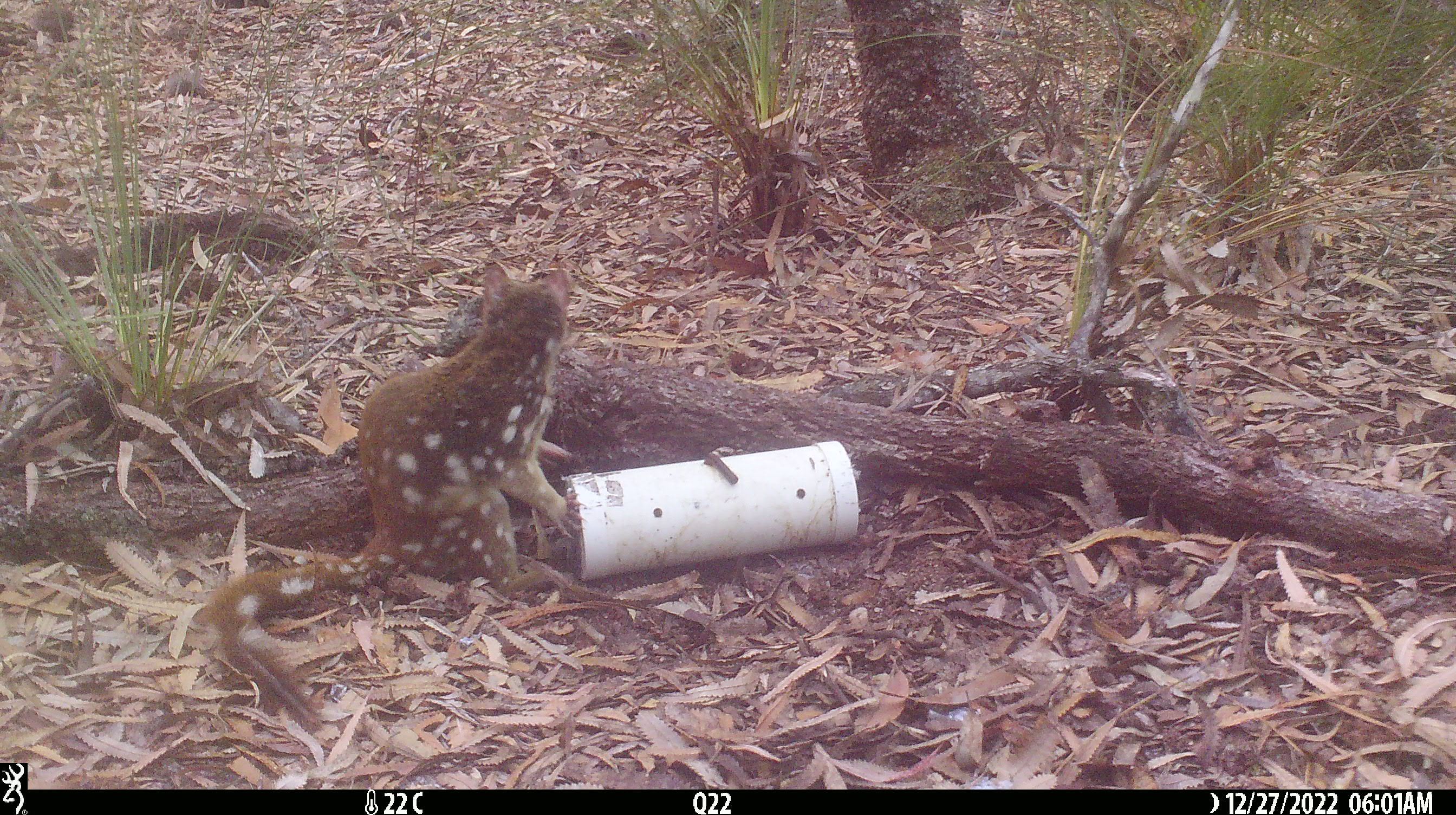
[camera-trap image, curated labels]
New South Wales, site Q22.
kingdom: Animalia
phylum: Chordata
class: Mammalia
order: Dasyuromorphia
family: Dasyuridae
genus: Dasyurus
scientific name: Dasyurus maculatus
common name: spotted-tailed quoll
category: quoll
Quoll (spotted-tailed quoll) (Dasyurus maculatus).